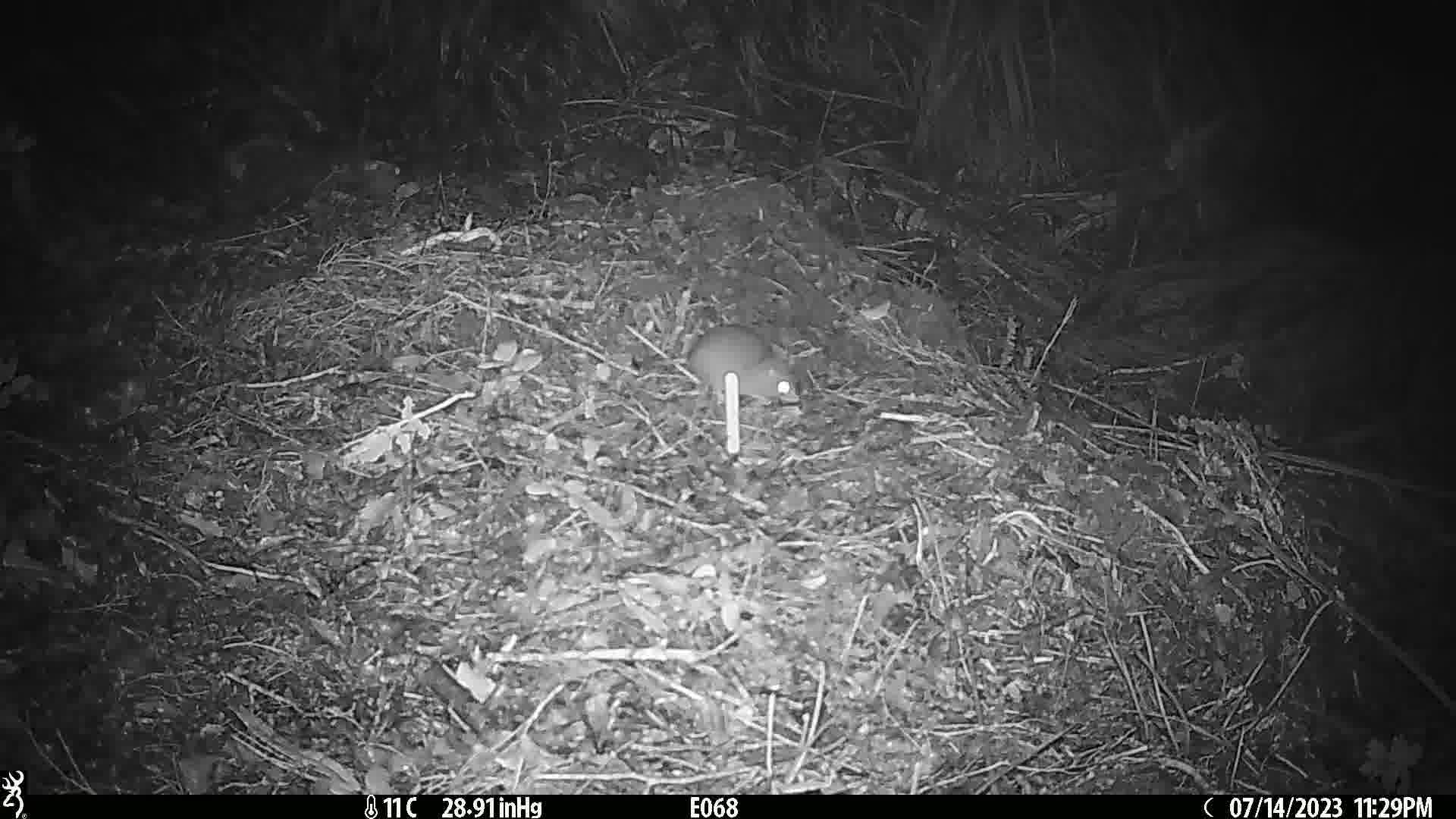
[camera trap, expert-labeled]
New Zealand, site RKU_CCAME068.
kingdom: Animalia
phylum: Chordata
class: Mammalia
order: Rodentia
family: Muridae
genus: Rattus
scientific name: Rattus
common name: rat